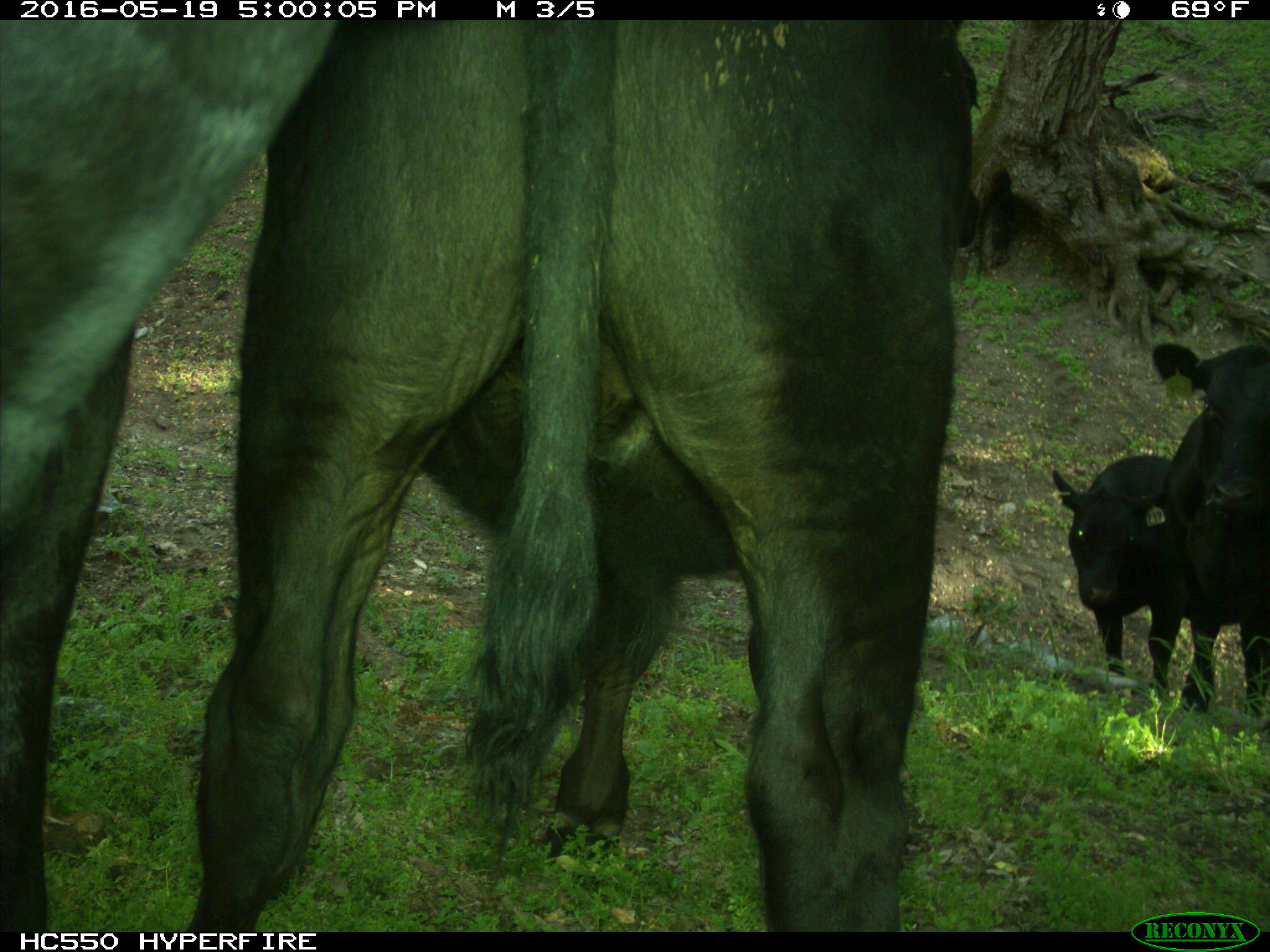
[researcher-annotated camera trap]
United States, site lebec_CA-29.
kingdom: Animalia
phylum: Chordata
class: Mammalia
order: Artiodactyla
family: Bovidae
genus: Bos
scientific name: Bos taurus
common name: domestic cow